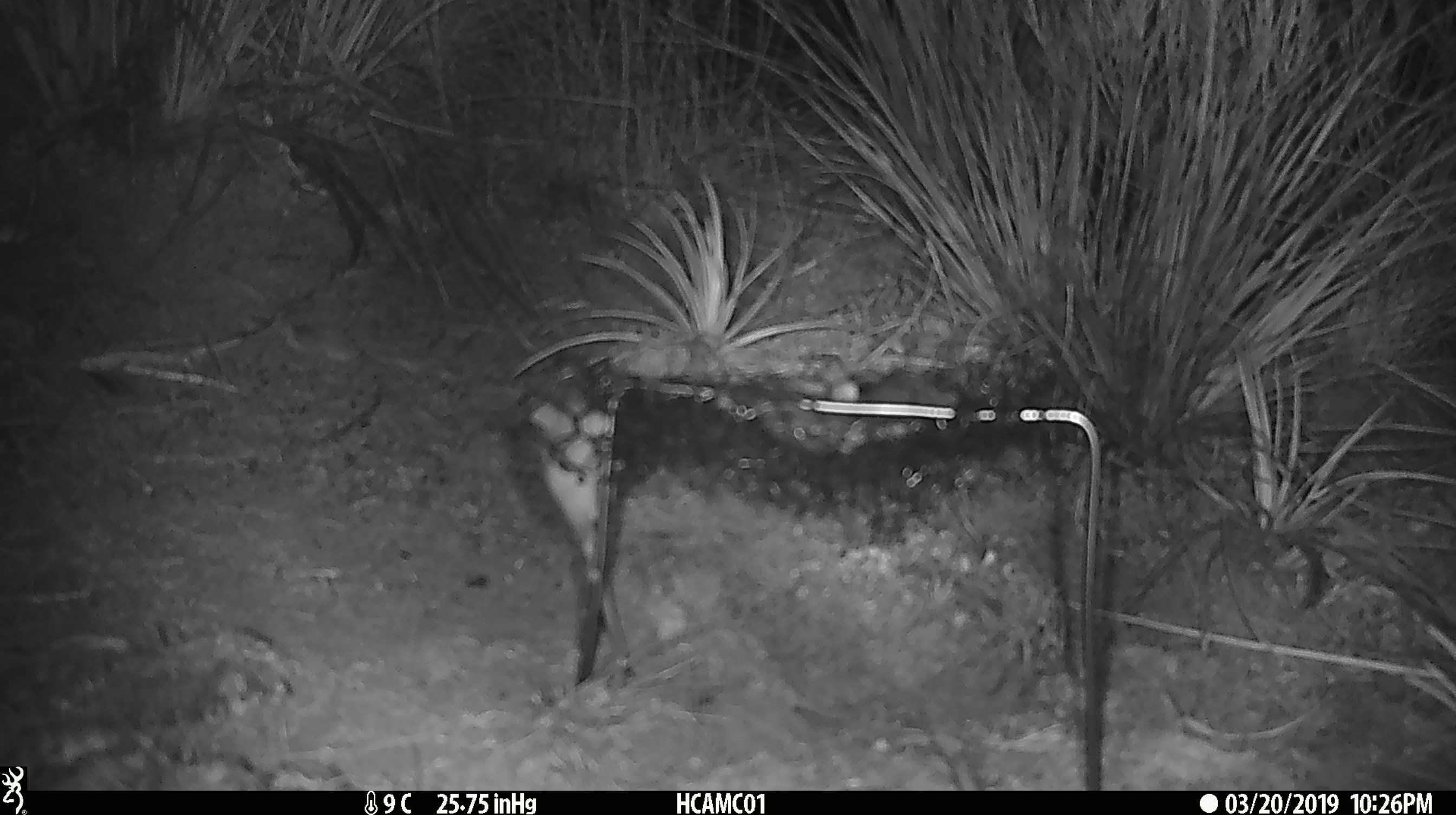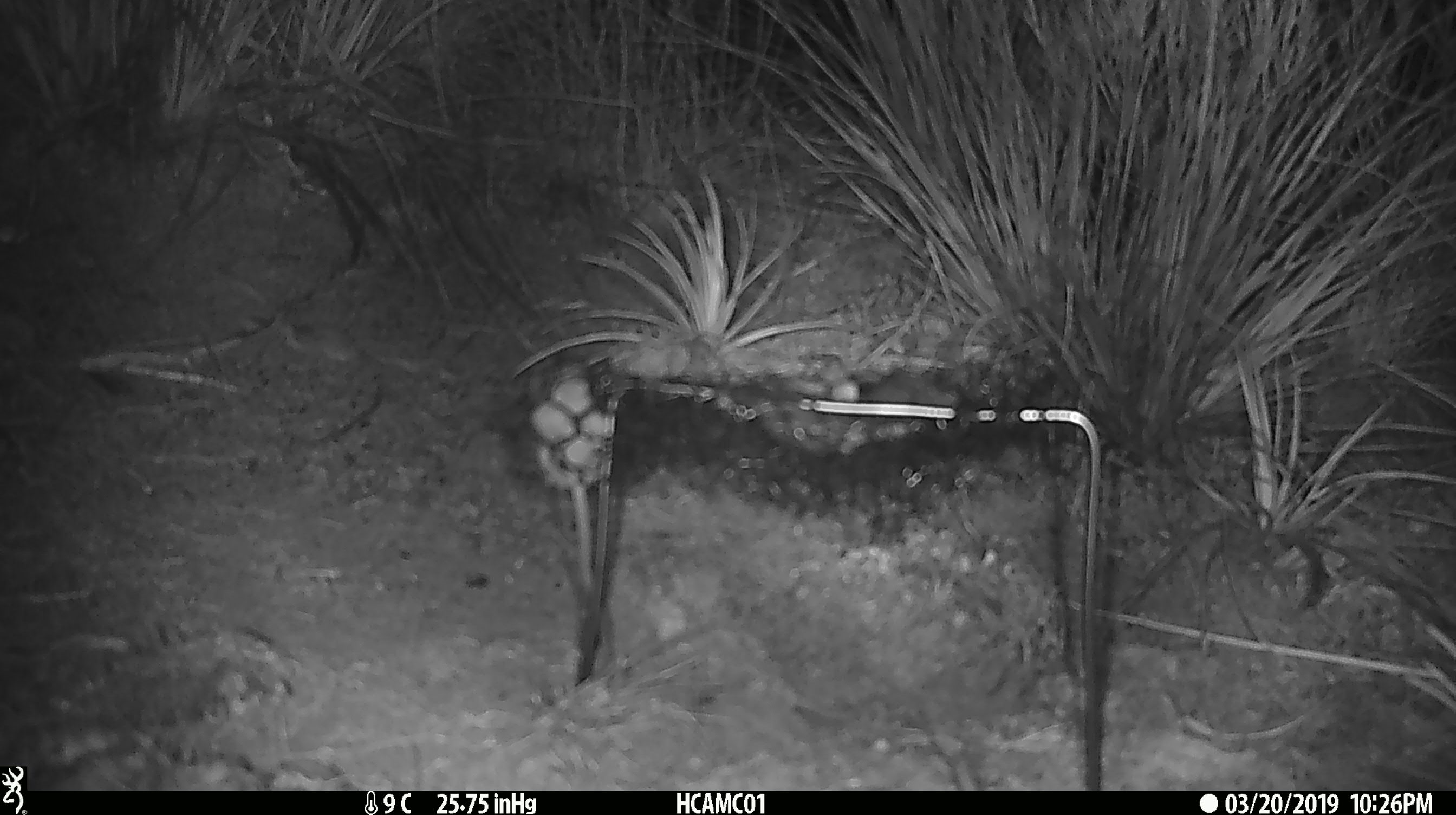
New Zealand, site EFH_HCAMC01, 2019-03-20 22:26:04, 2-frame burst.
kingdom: Animalia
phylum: Chordata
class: Mammalia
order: Rodentia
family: Muridae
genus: Mus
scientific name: Mus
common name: mouse